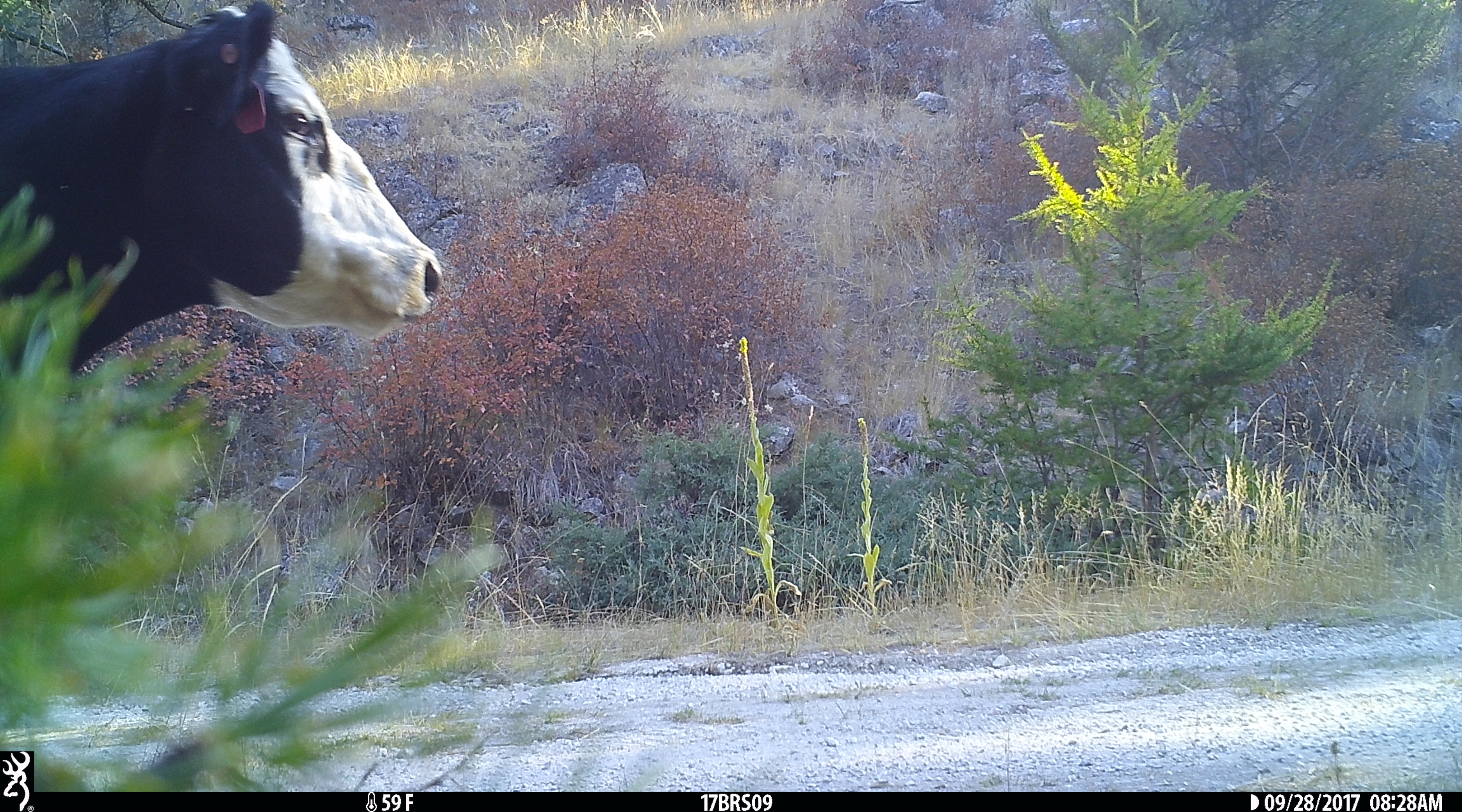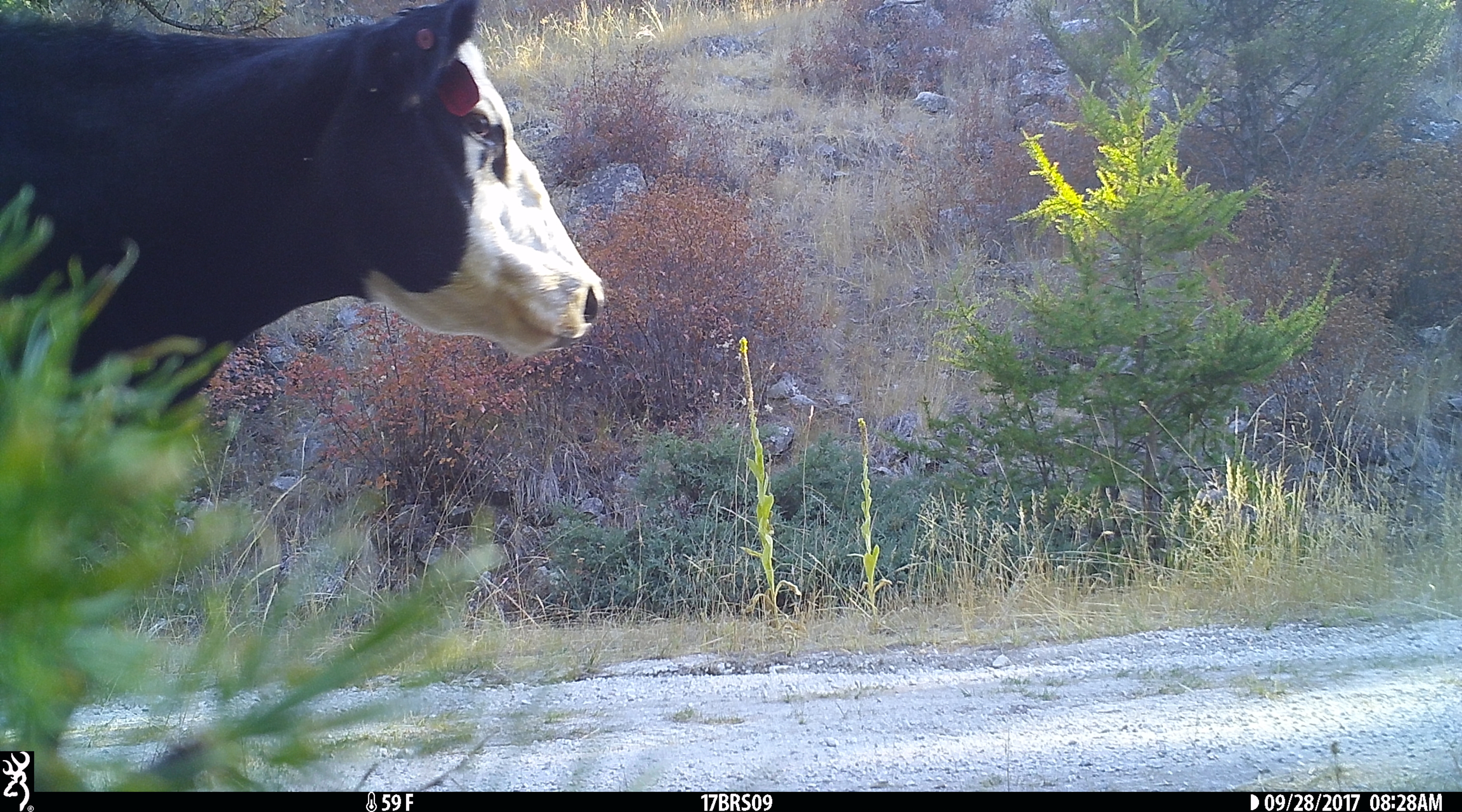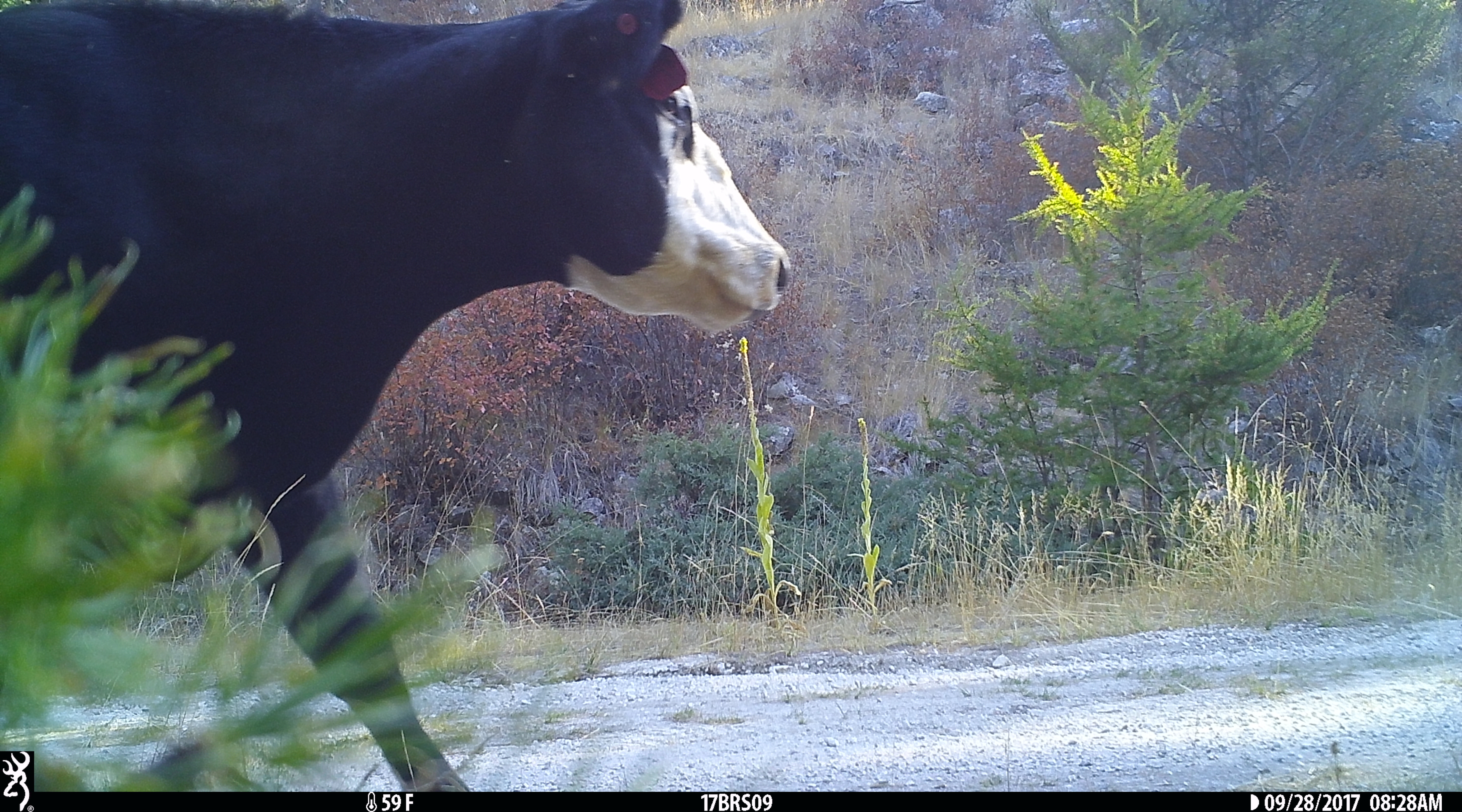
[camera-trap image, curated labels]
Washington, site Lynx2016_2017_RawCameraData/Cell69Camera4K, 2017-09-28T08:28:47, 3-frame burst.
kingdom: Animalia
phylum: Chordata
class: Mammalia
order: Artiodactyla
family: Bovidae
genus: Bos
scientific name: Bos taurus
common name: domestic cattle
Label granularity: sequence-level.